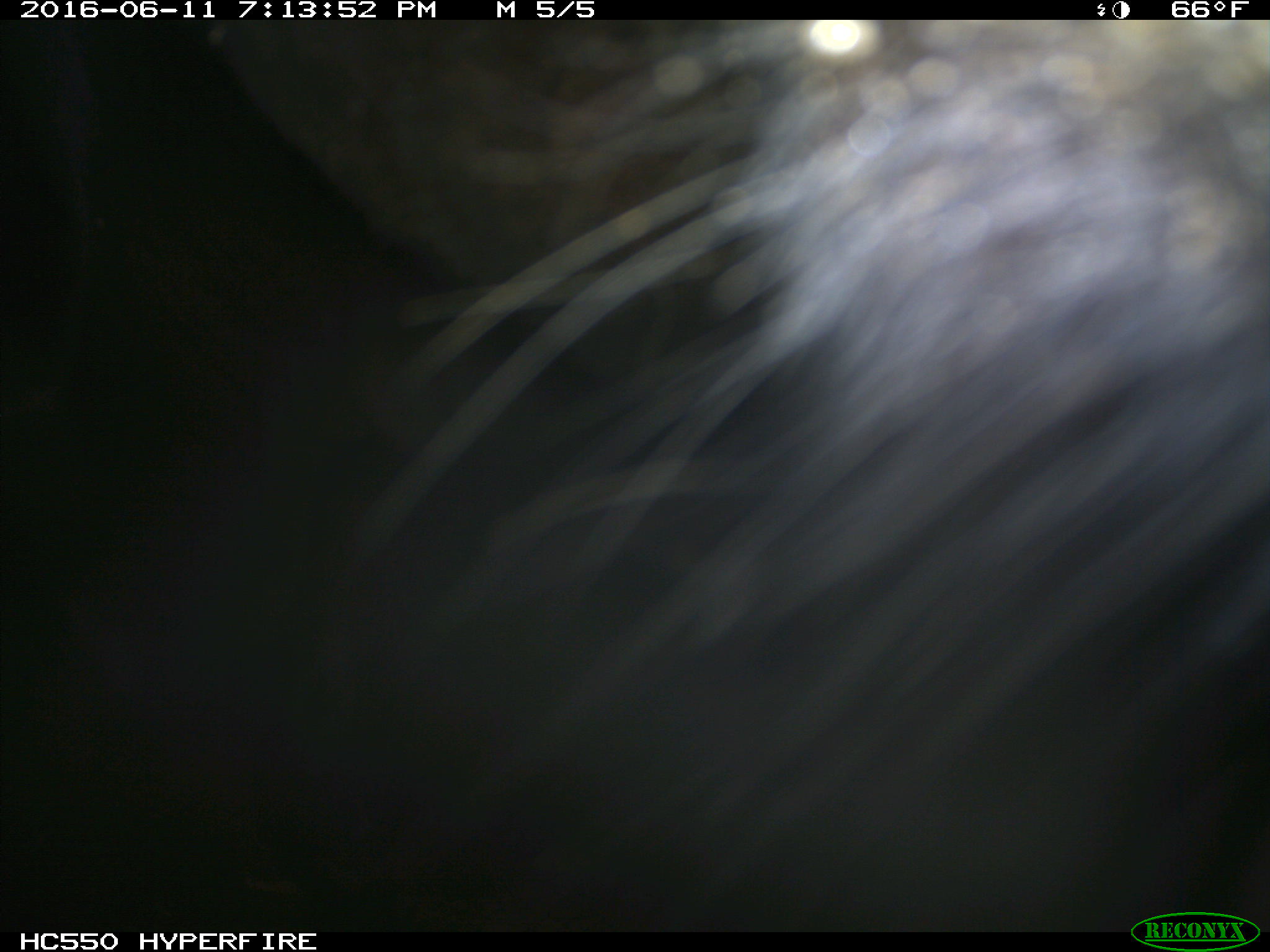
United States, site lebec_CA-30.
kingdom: Animalia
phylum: Chordata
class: Mammalia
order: Artiodactyla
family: Bovidae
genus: Bos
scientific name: Bos taurus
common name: domestic cow